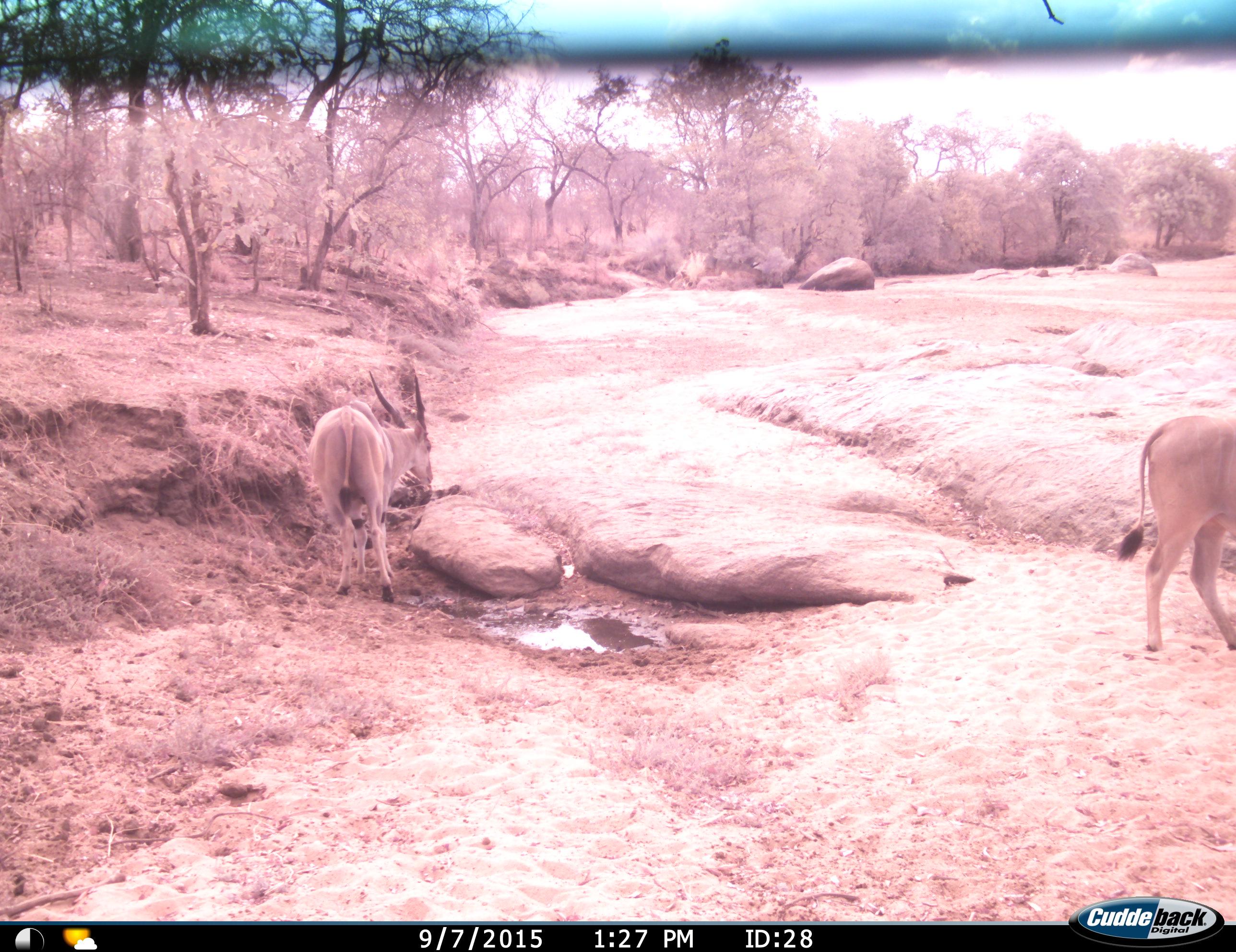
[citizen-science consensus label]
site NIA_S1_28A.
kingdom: Animalia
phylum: Chordata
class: Mammalia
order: Artiodactyla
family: Bovidae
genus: Tragelaphus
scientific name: Tragelaphus oryx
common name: eland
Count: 2.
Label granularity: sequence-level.